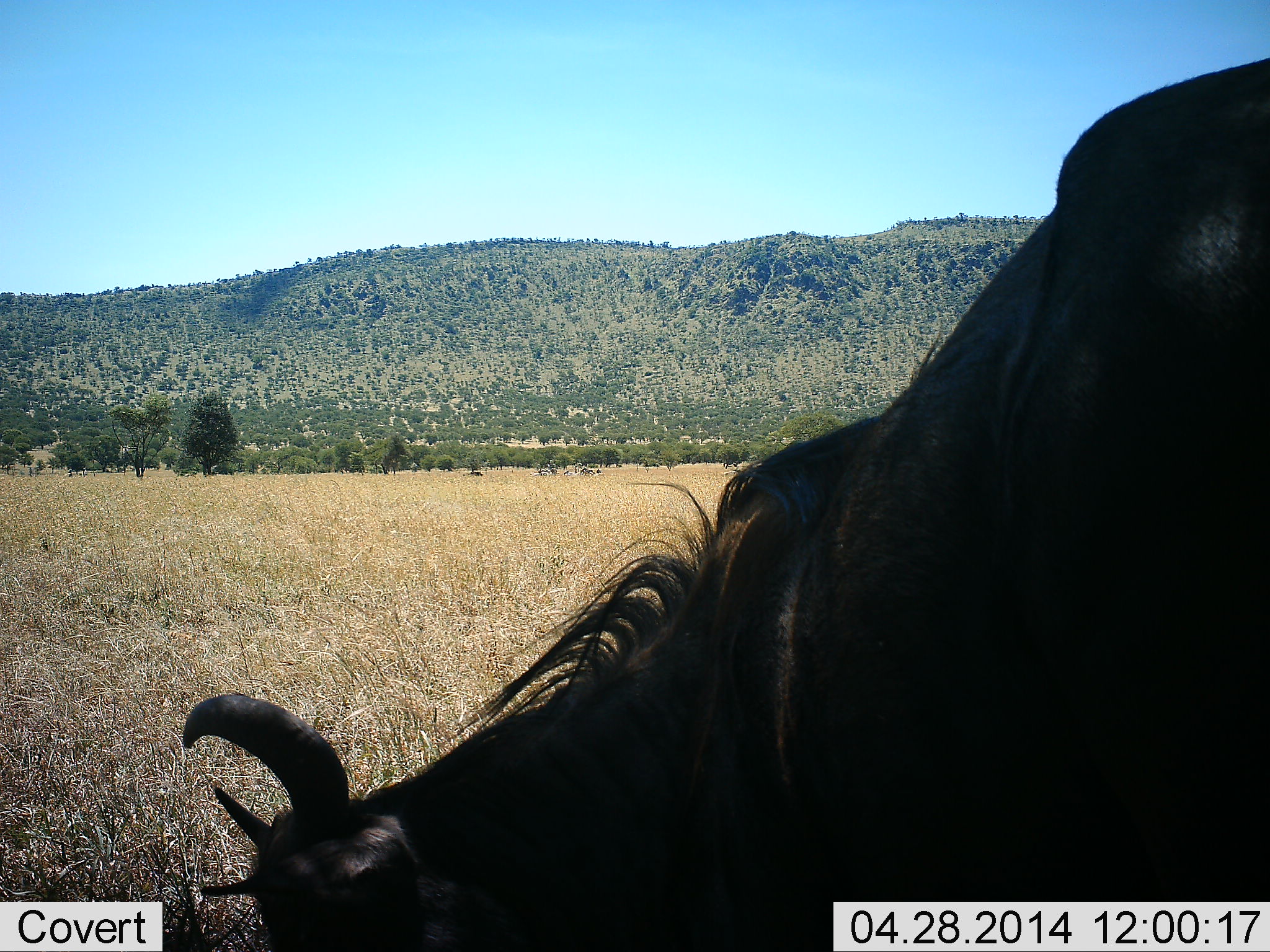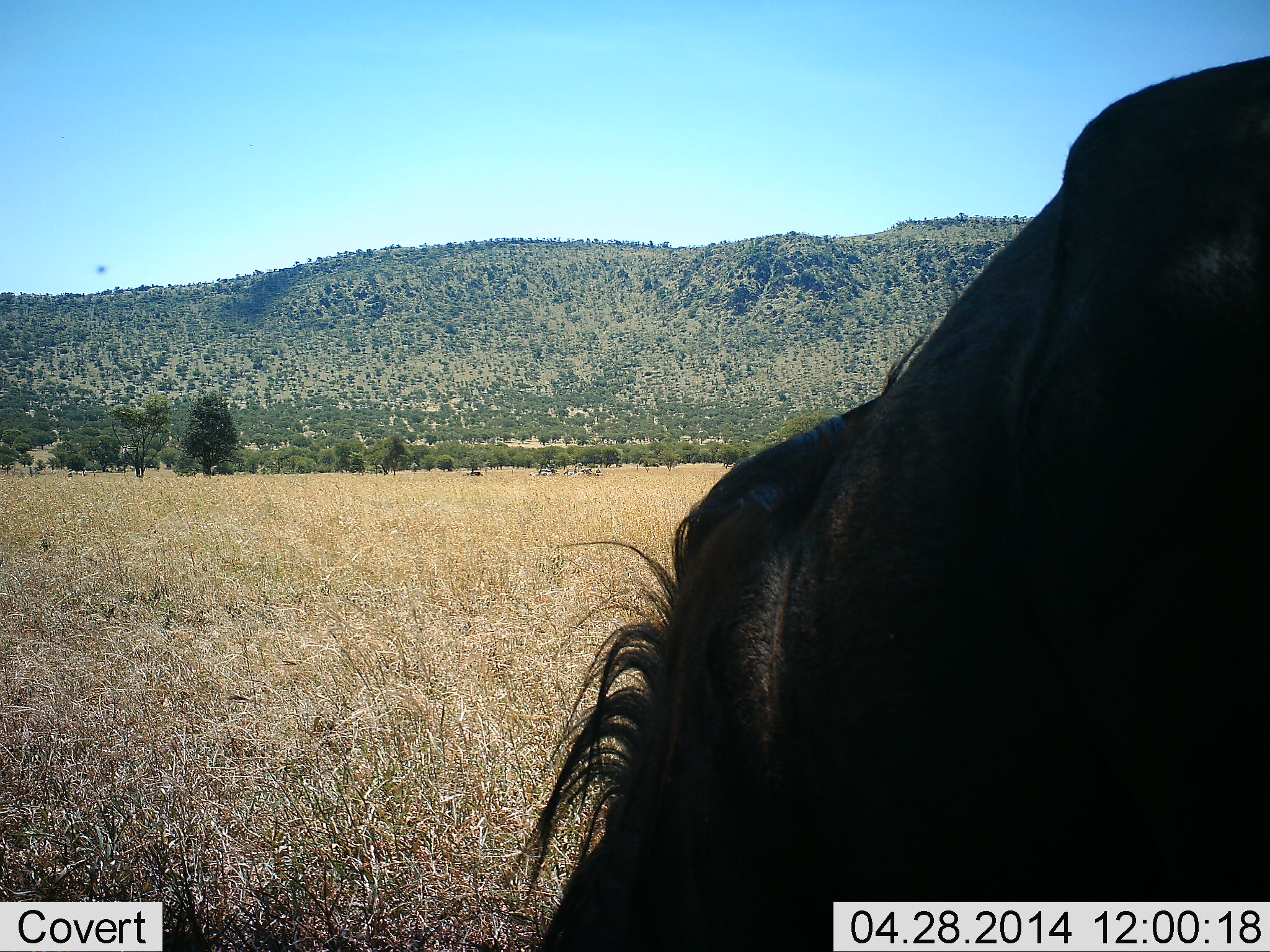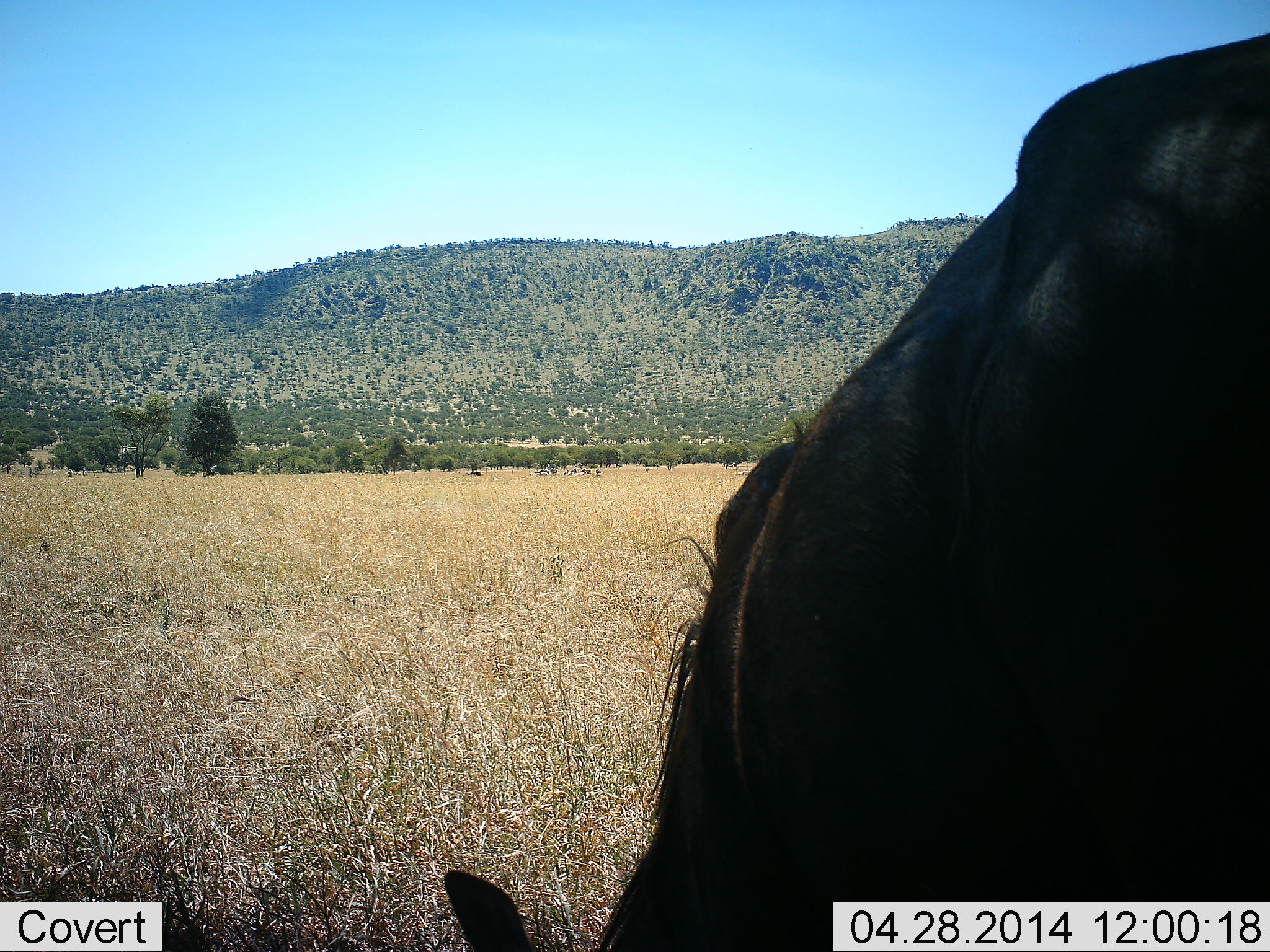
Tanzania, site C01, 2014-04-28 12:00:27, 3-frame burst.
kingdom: Animalia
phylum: Chordata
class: Mammalia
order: Artiodactyla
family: Bovidae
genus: Connochaetes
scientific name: Connochaetes taurinus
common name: blue wildebeest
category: wildebeest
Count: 1.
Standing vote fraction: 36%.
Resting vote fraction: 0%.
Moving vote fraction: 0%.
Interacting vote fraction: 0%.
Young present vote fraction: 0%.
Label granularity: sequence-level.